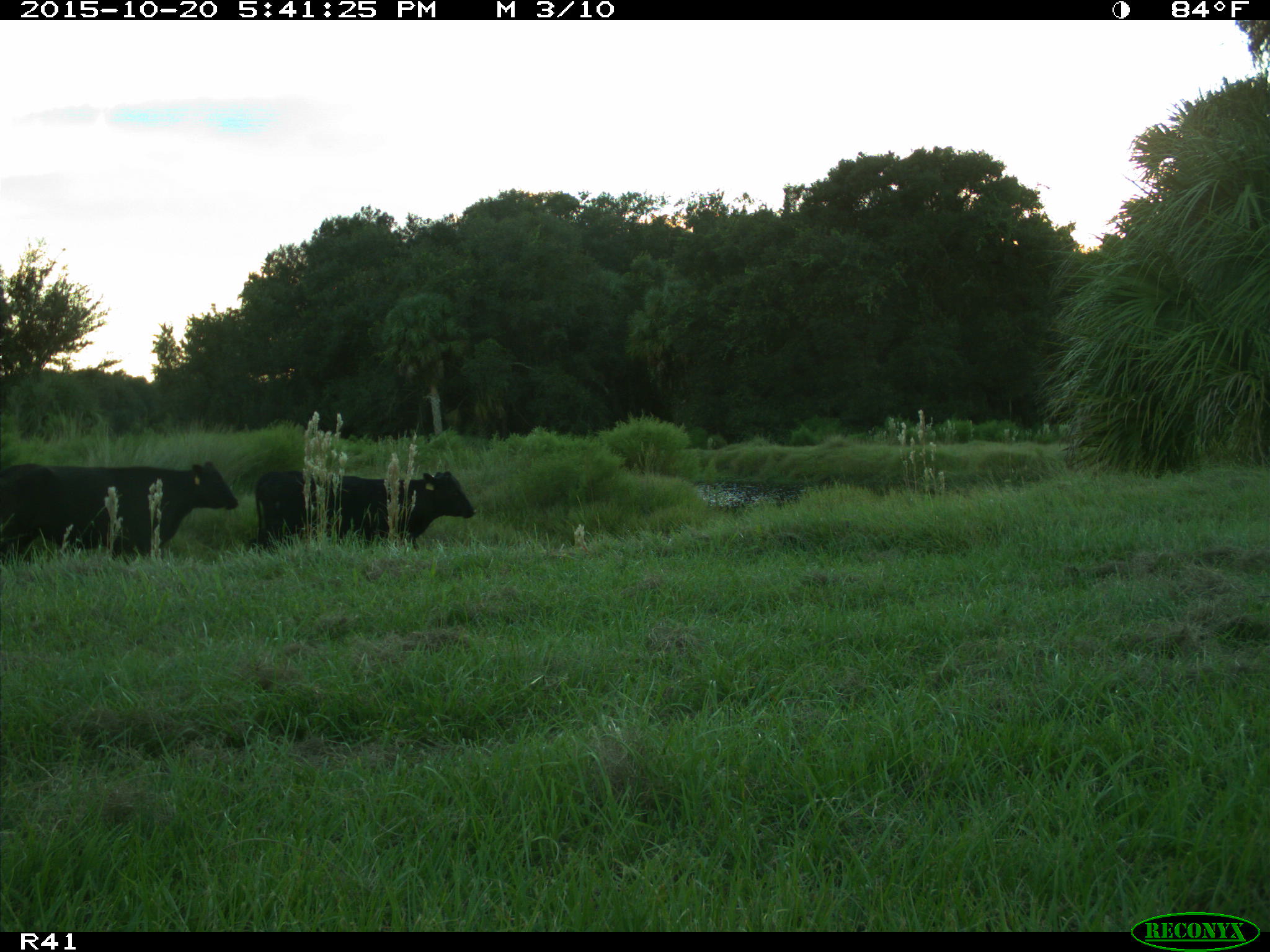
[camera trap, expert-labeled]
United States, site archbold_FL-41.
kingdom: Animalia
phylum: Chordata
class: Mammalia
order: Artiodactyla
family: Bovidae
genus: Bos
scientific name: Bos taurus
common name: domestic cow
Bos taurus (domestic cow).